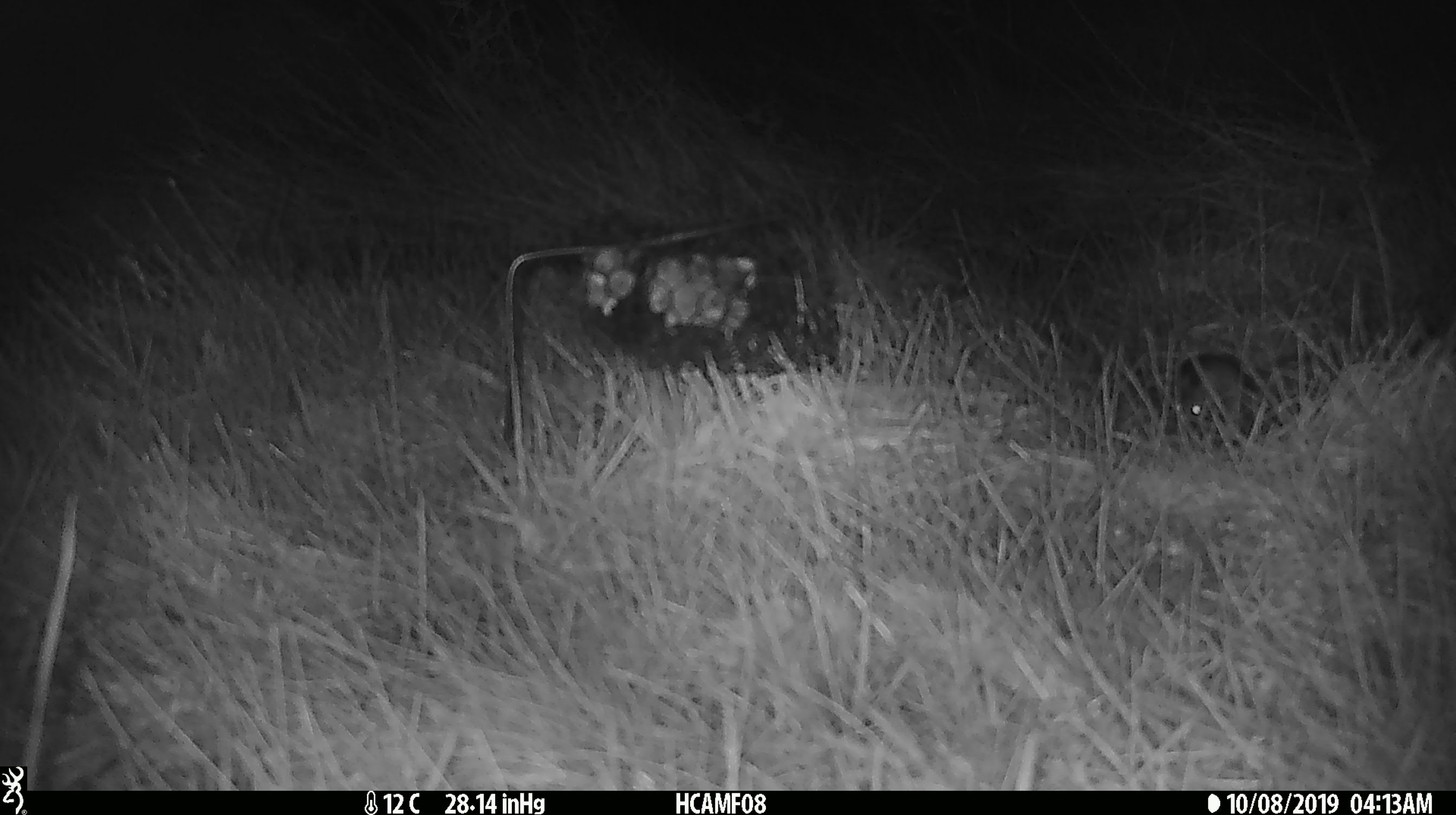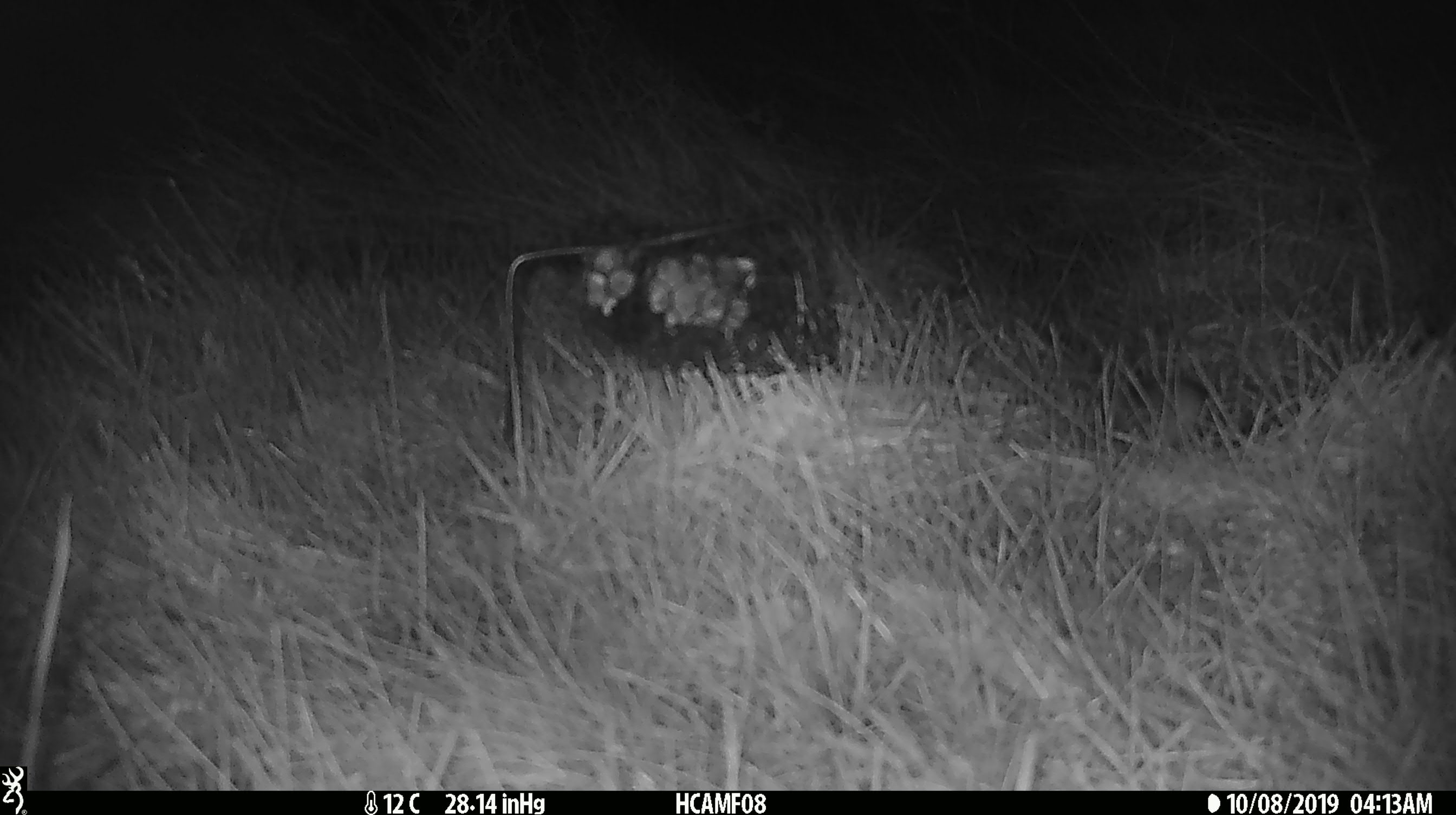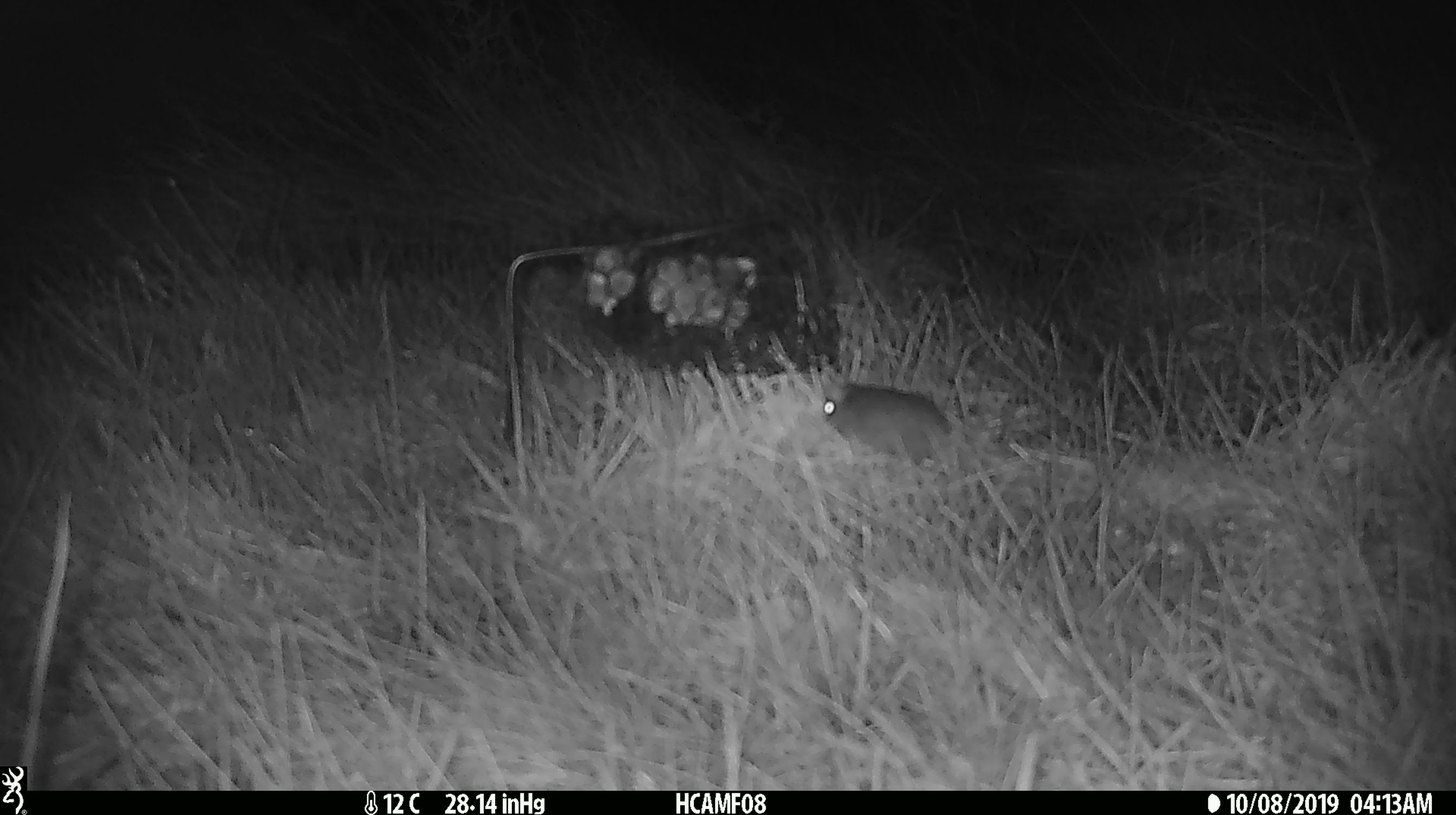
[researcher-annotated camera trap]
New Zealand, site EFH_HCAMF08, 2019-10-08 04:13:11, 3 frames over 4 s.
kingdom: Animalia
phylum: Chordata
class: Mammalia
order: Rodentia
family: Muridae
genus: Mus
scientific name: Mus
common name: mouse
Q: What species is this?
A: Mouse (Mus).